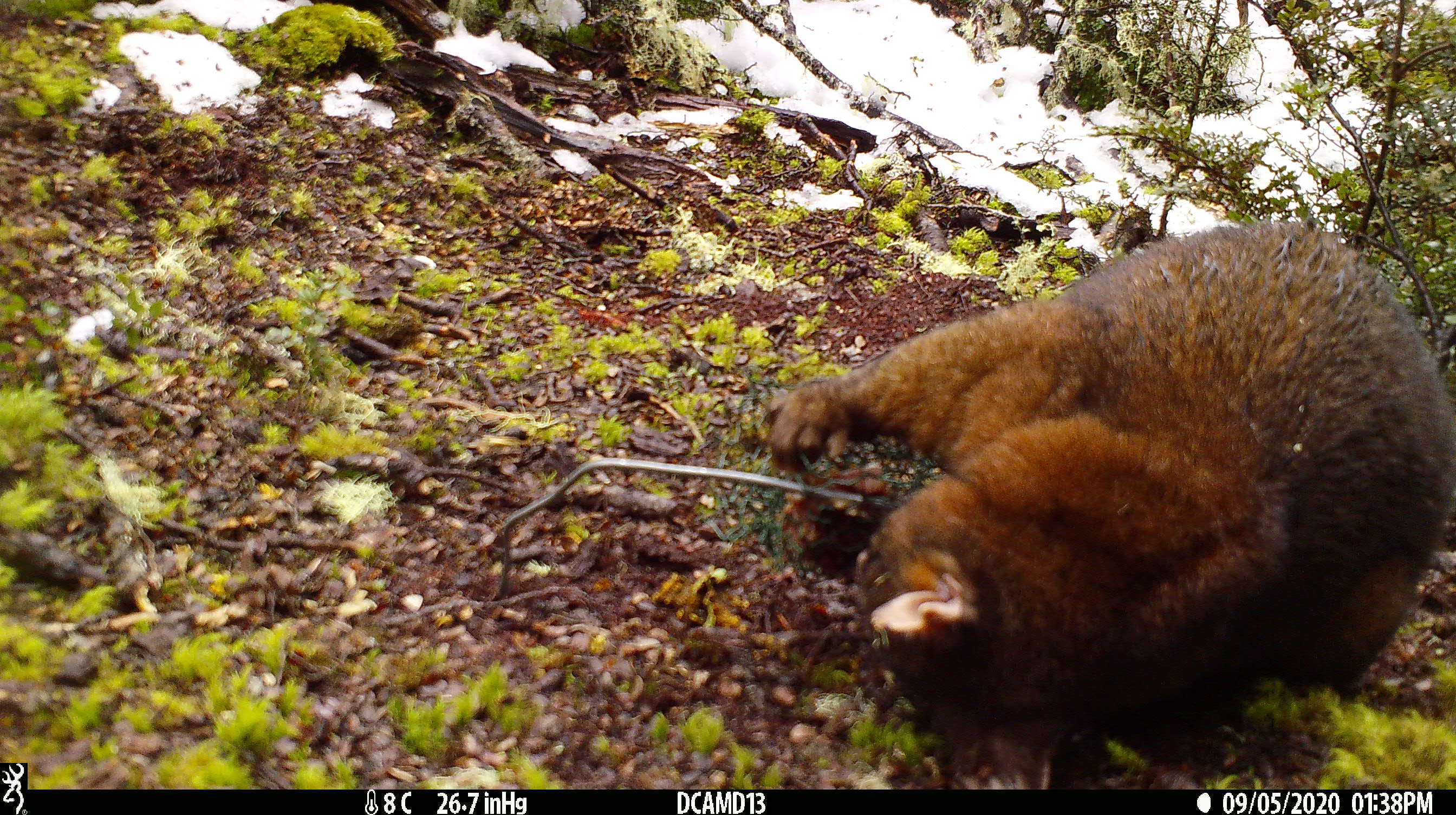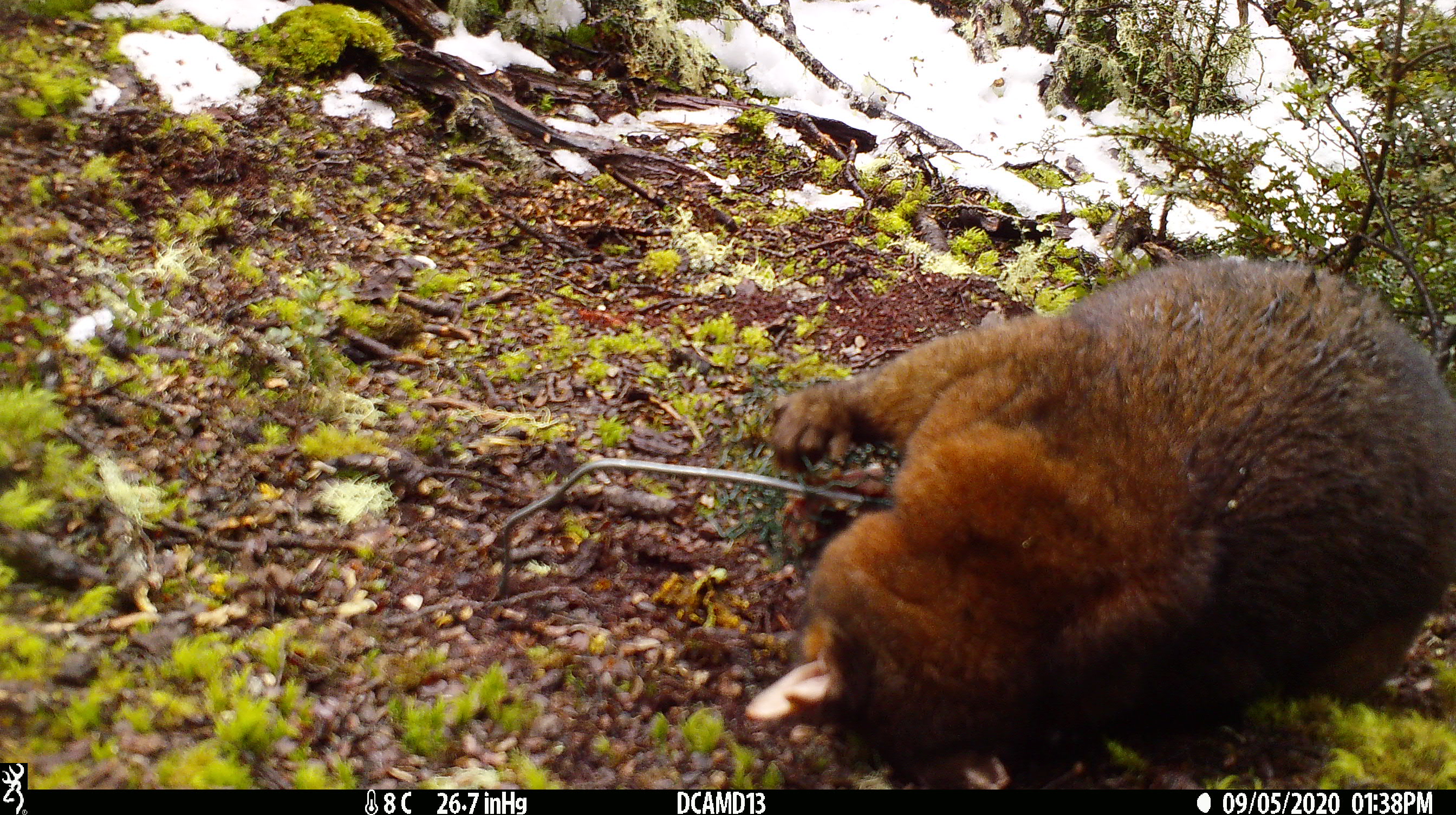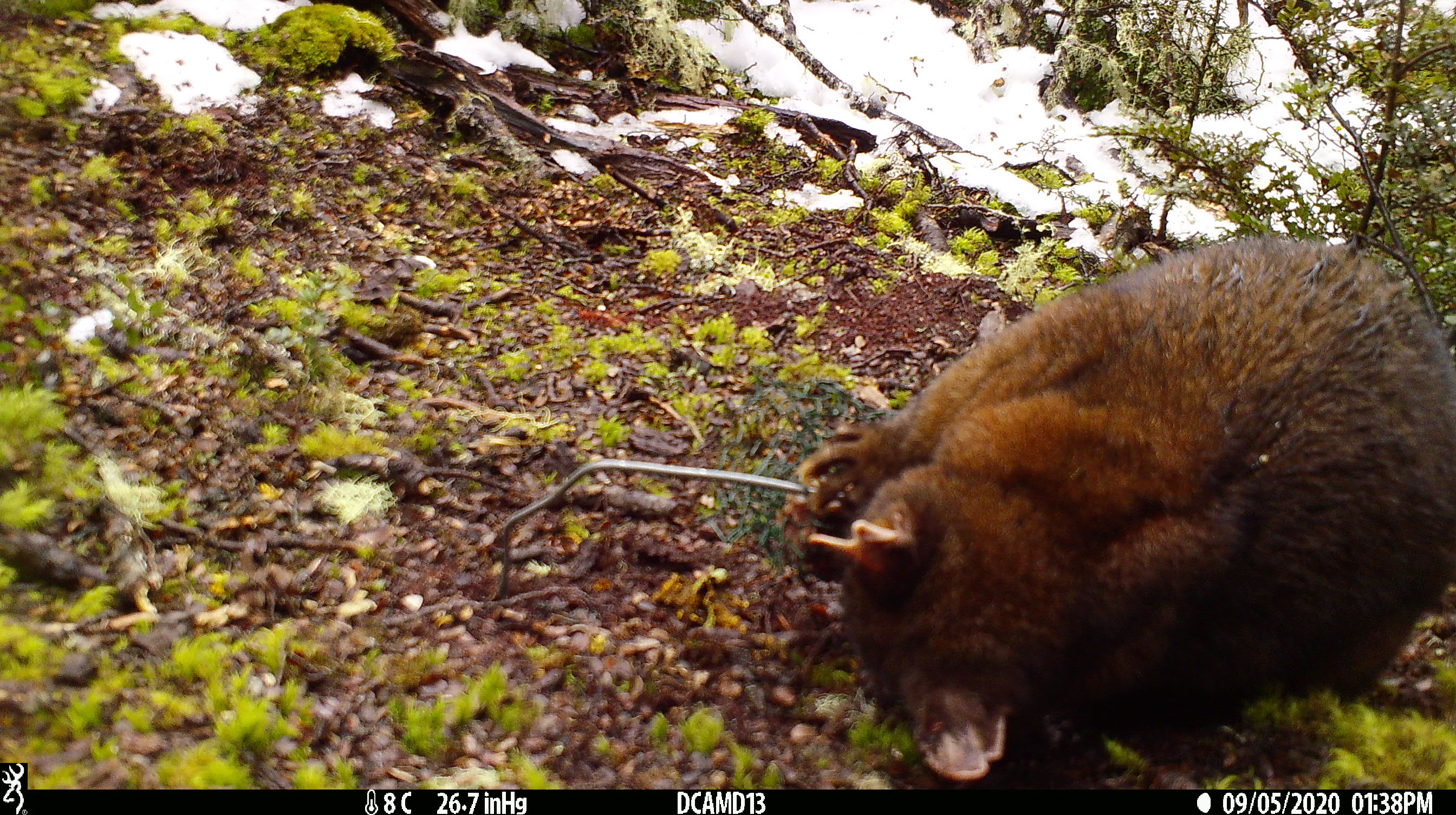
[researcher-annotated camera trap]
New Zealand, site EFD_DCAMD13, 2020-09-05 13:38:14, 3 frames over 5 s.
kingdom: Animalia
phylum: Chordata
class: Mammalia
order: Diprotodontia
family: Phalangeridae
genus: Trichosurus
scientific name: Trichosurus vulpecula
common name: common brushtail possum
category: possum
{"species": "possum (common brushtail possum) (Trichosurus vulpecula)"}